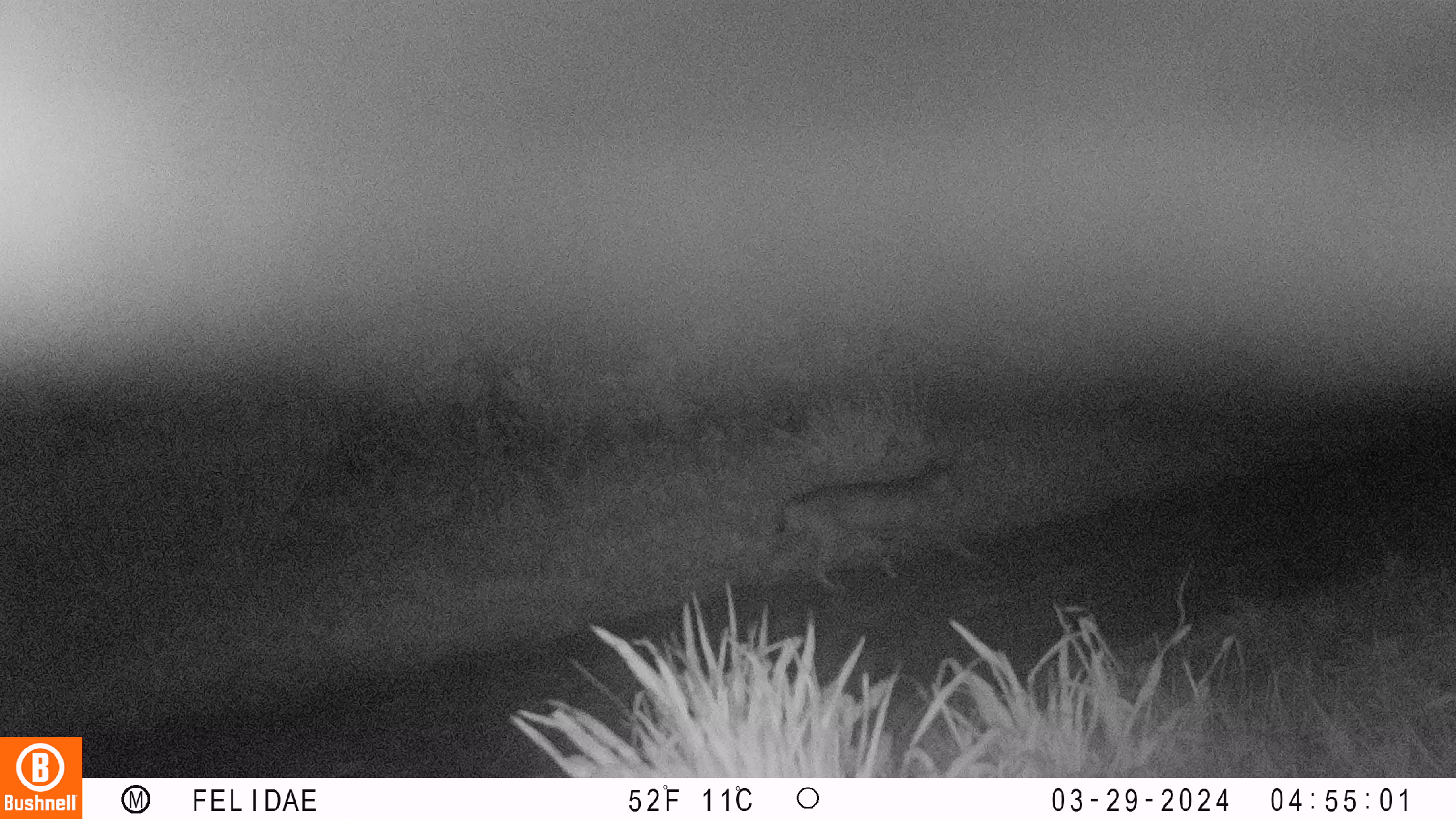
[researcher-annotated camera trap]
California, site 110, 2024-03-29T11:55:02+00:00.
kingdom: Animalia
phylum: Chordata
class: Mammalia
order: Carnivora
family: Felidae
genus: Lynx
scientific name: Lynx rufus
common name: bobcat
Bobcat (Lynx rufus).